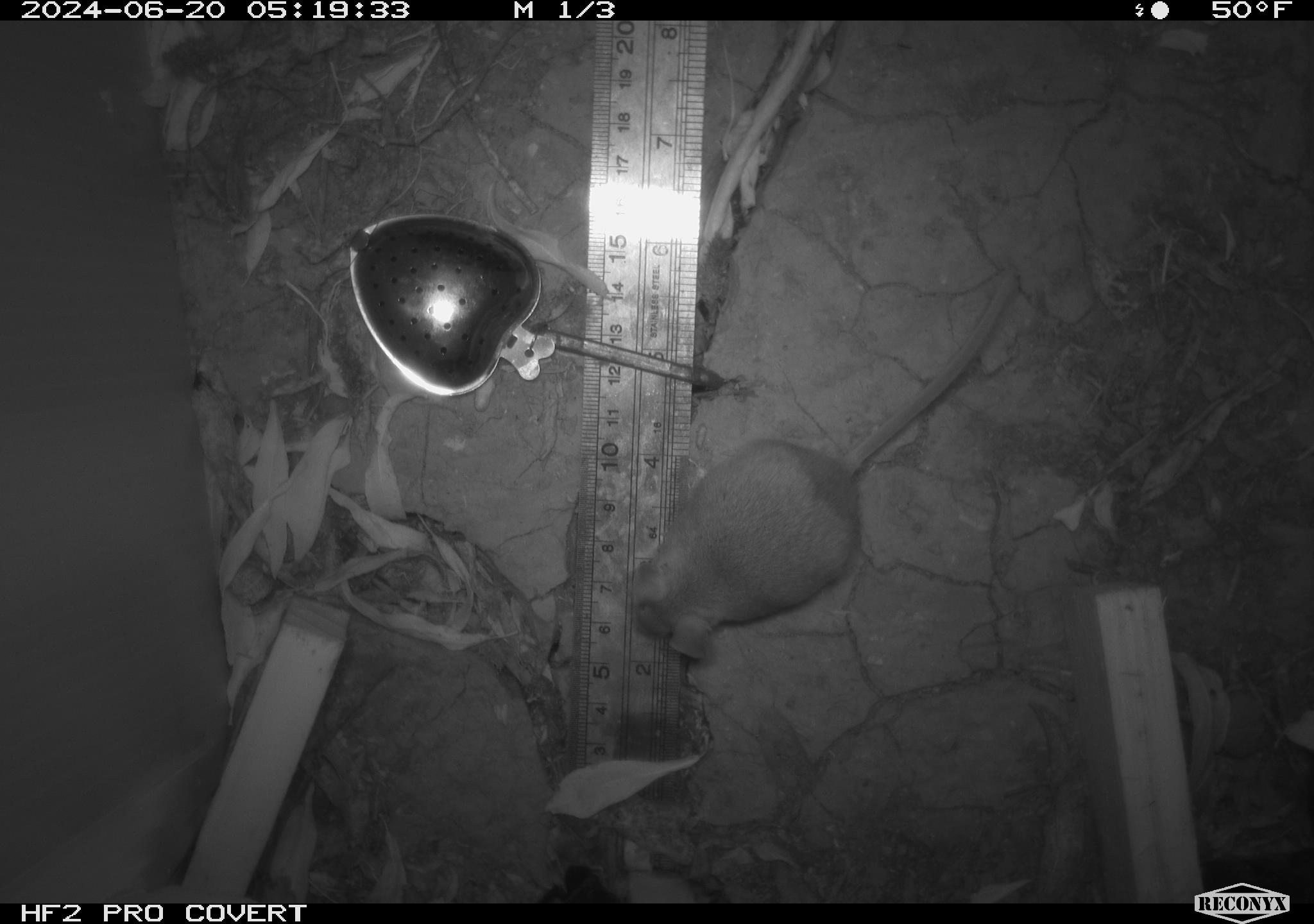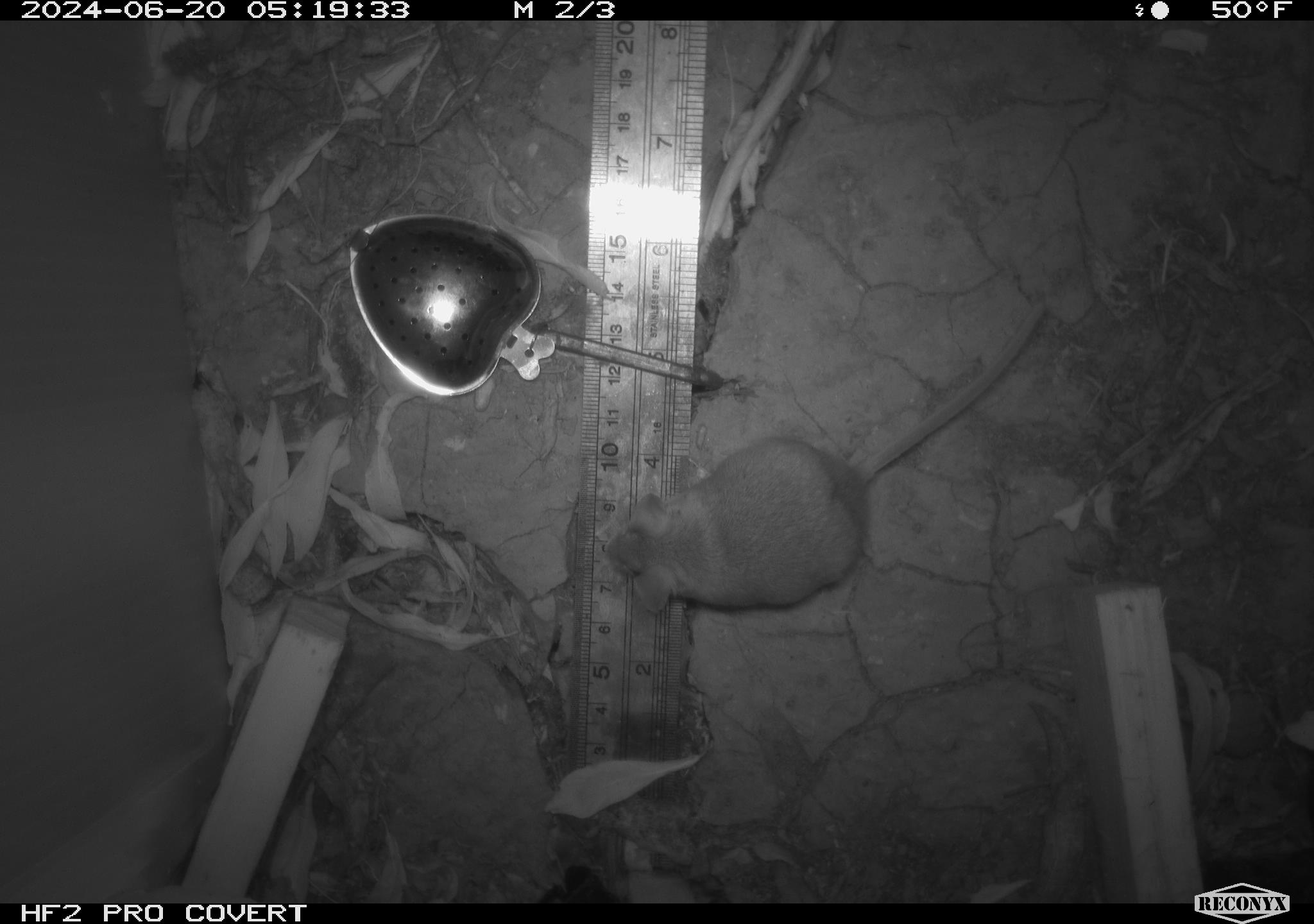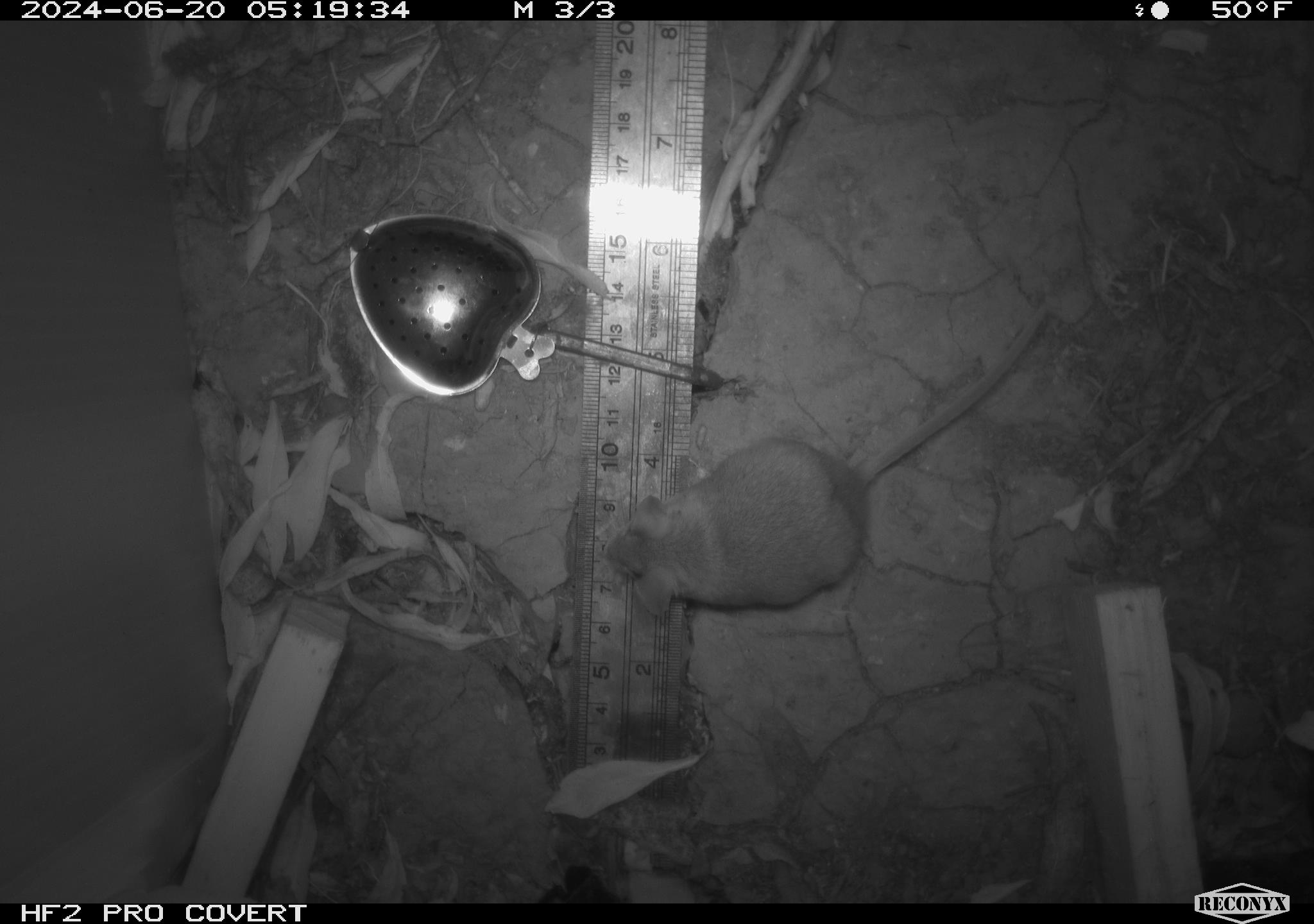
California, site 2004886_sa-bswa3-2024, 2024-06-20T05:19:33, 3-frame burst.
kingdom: Animalia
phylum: Chordata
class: Mammalia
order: Rodentia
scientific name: Rodentia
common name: mouse species